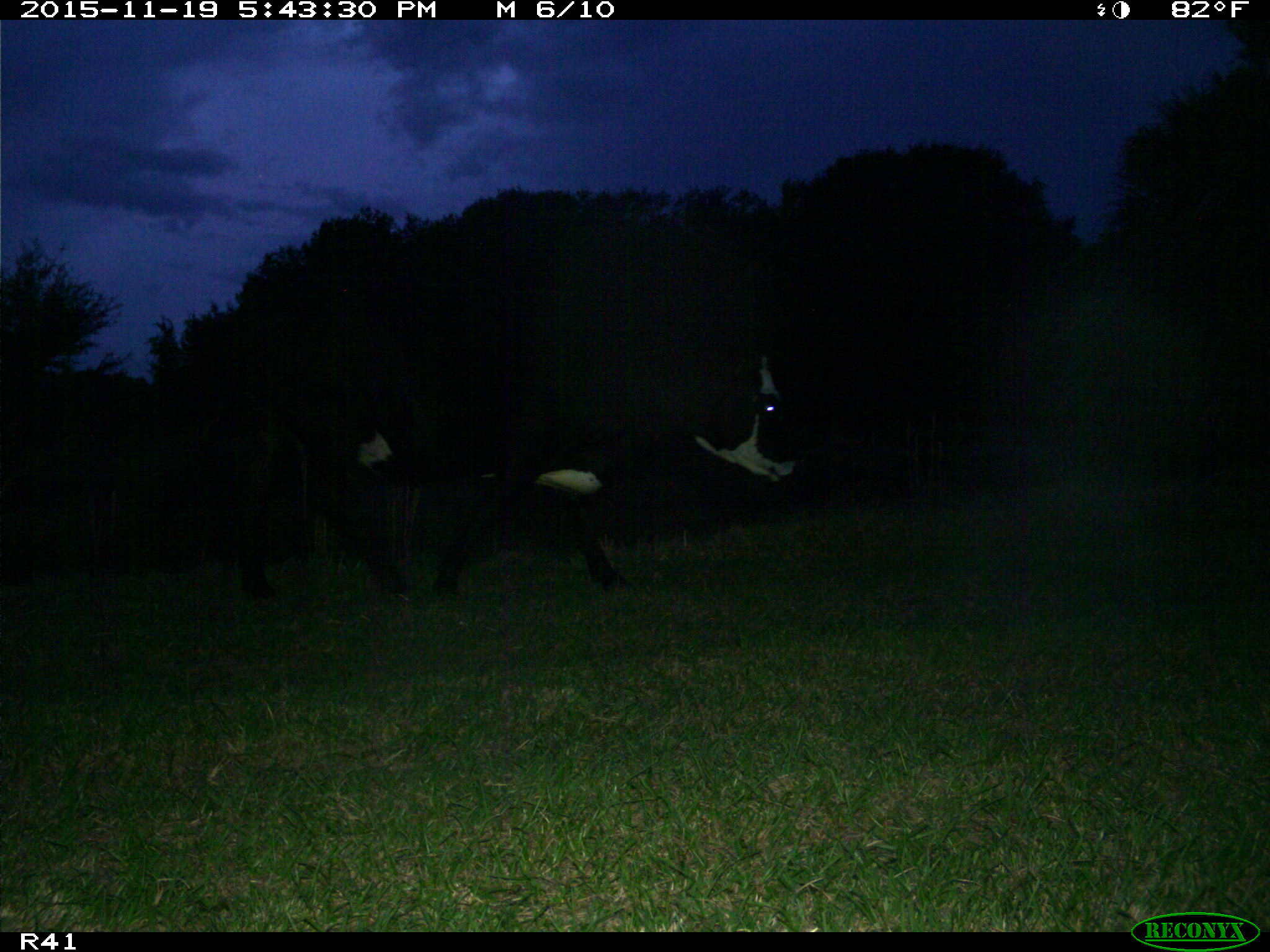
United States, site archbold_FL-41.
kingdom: Animalia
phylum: Chordata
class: Mammalia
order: Artiodactyla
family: Bovidae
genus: Bos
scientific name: Bos taurus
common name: domestic cow